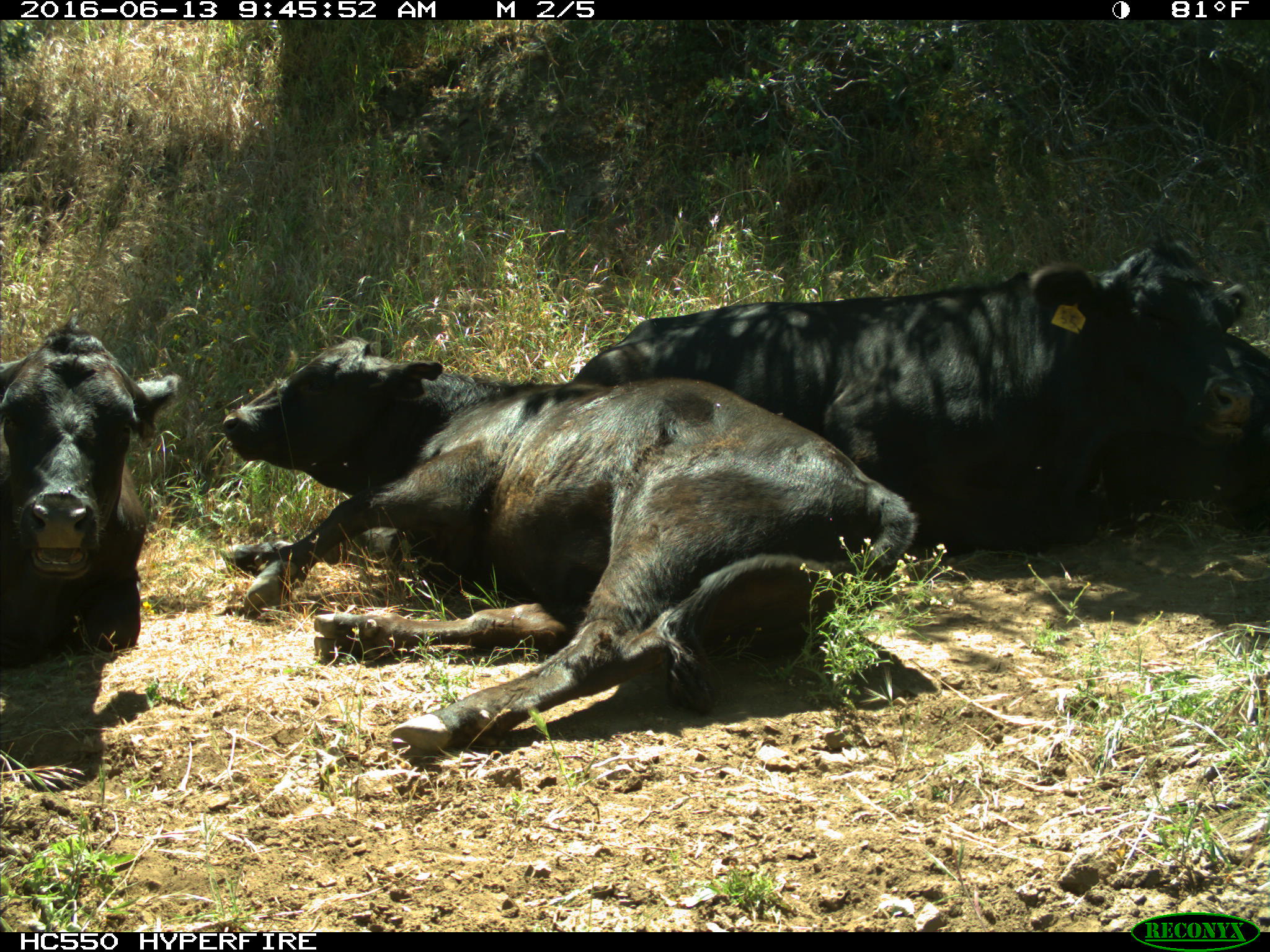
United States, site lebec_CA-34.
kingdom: Animalia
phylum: Chordata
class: Mammalia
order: Artiodactyla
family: Bovidae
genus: Bos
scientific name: Bos taurus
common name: domestic cow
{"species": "Bos taurus (domestic cow)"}